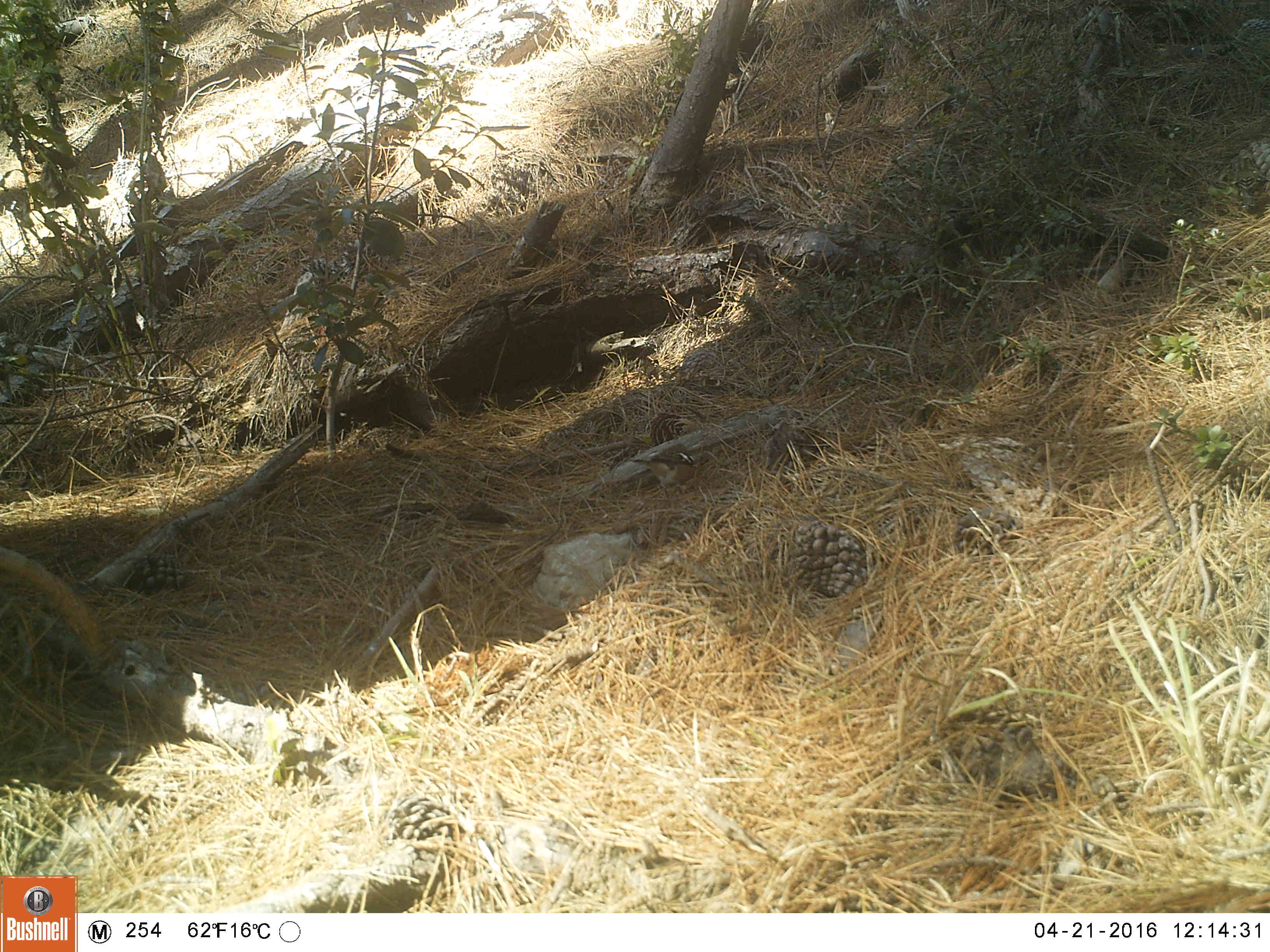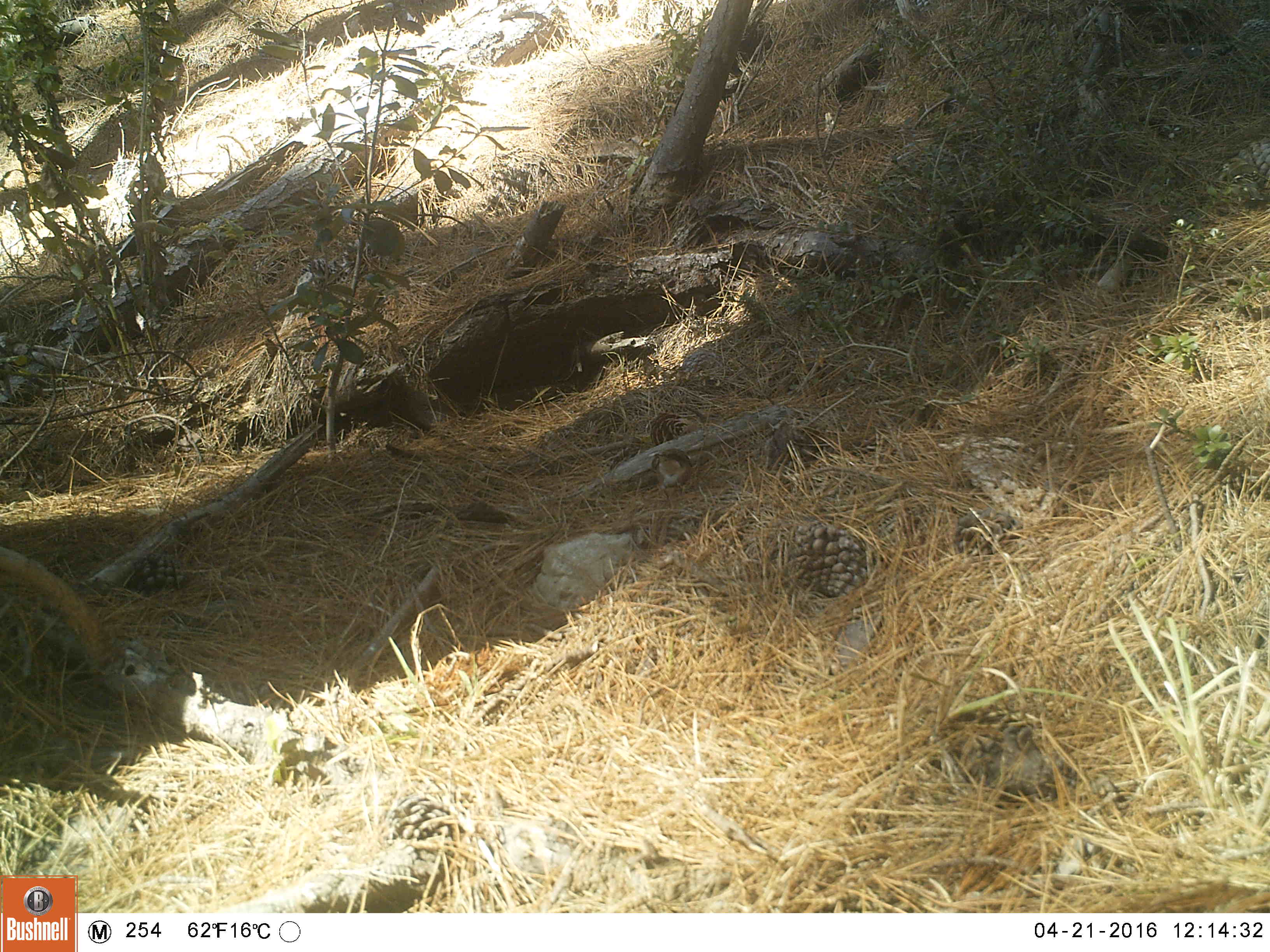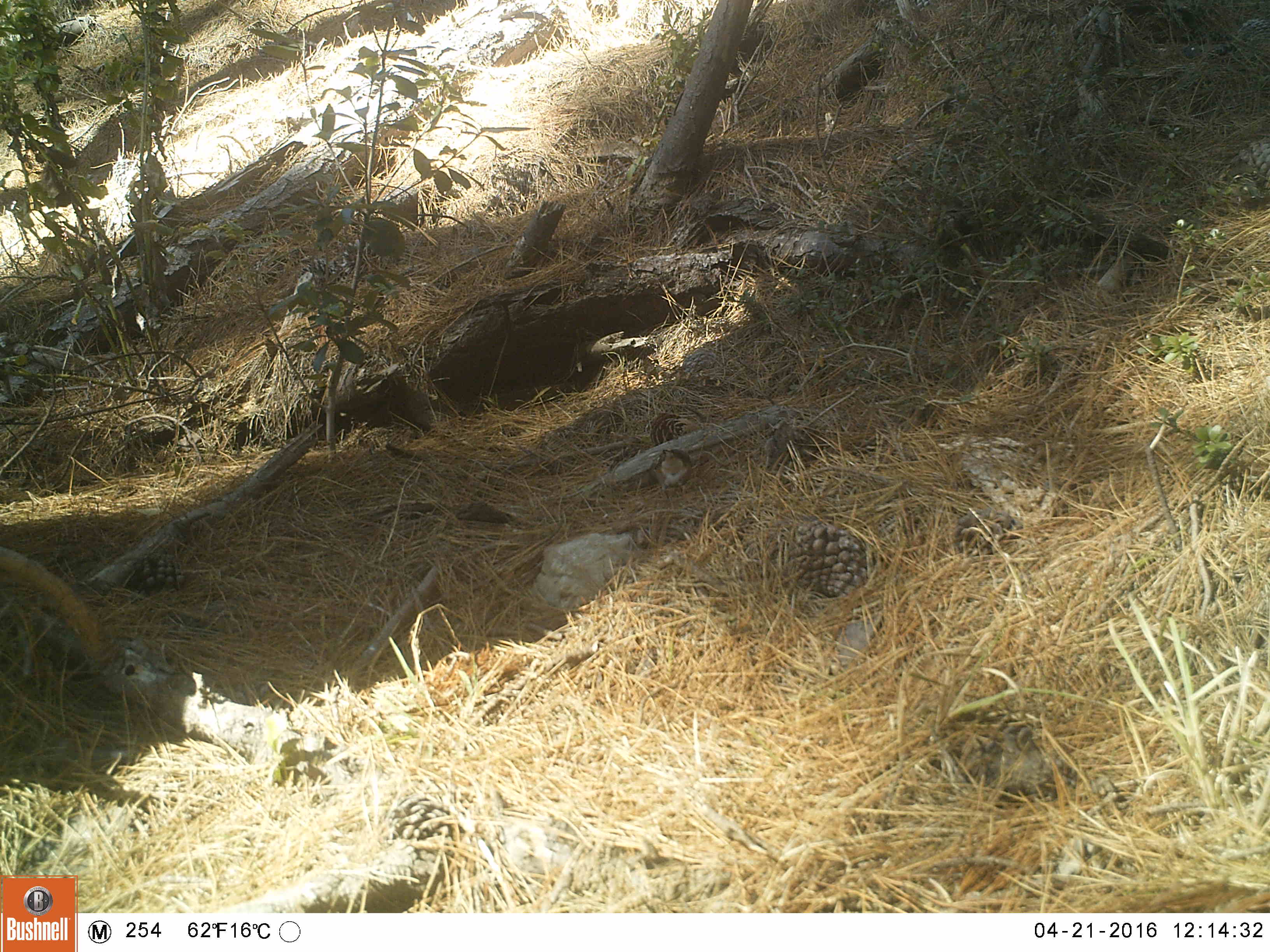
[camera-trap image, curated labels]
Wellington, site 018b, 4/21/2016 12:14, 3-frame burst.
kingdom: Animalia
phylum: Chordata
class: Aves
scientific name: Aves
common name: bird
Bird (Aves).